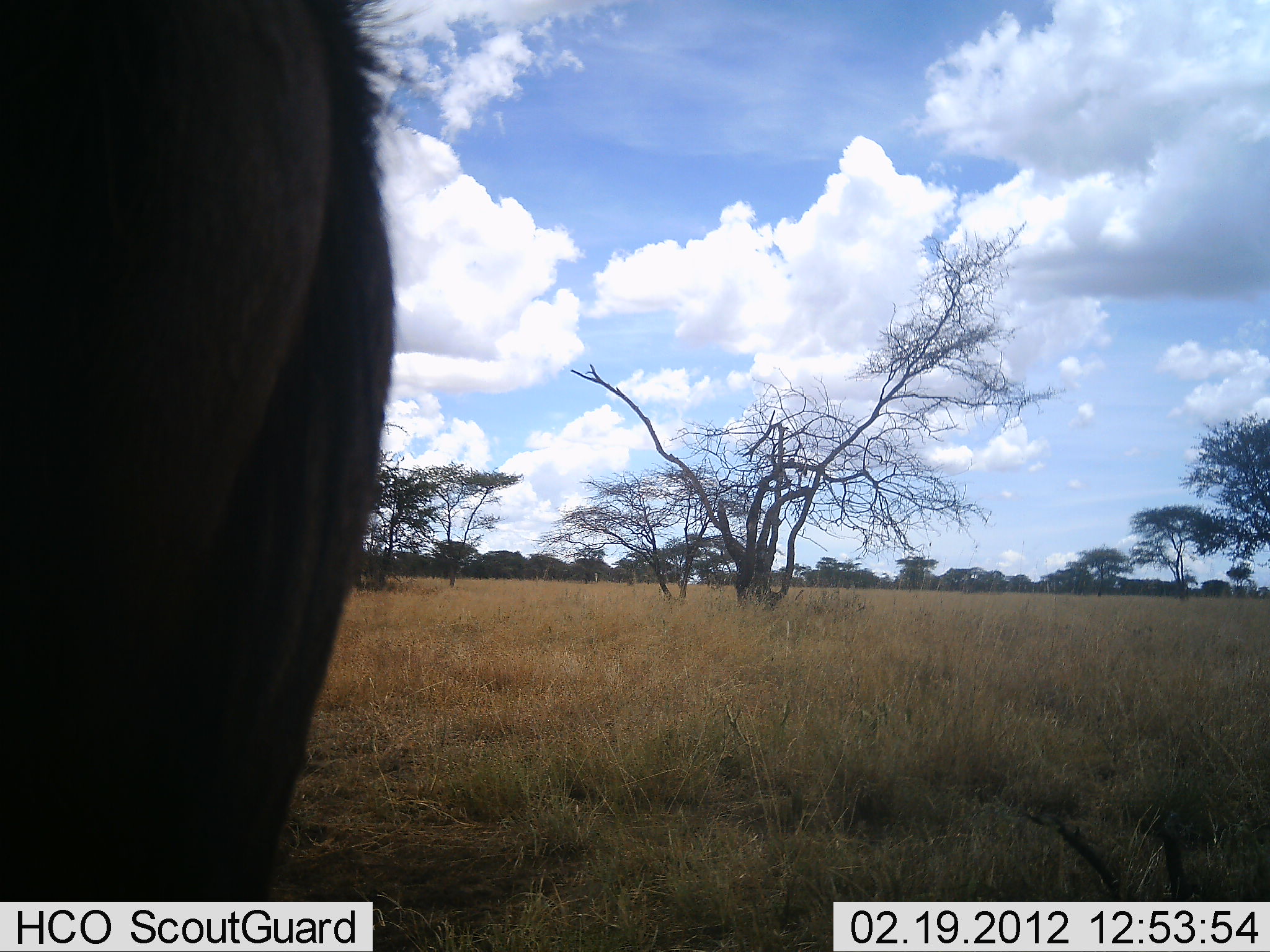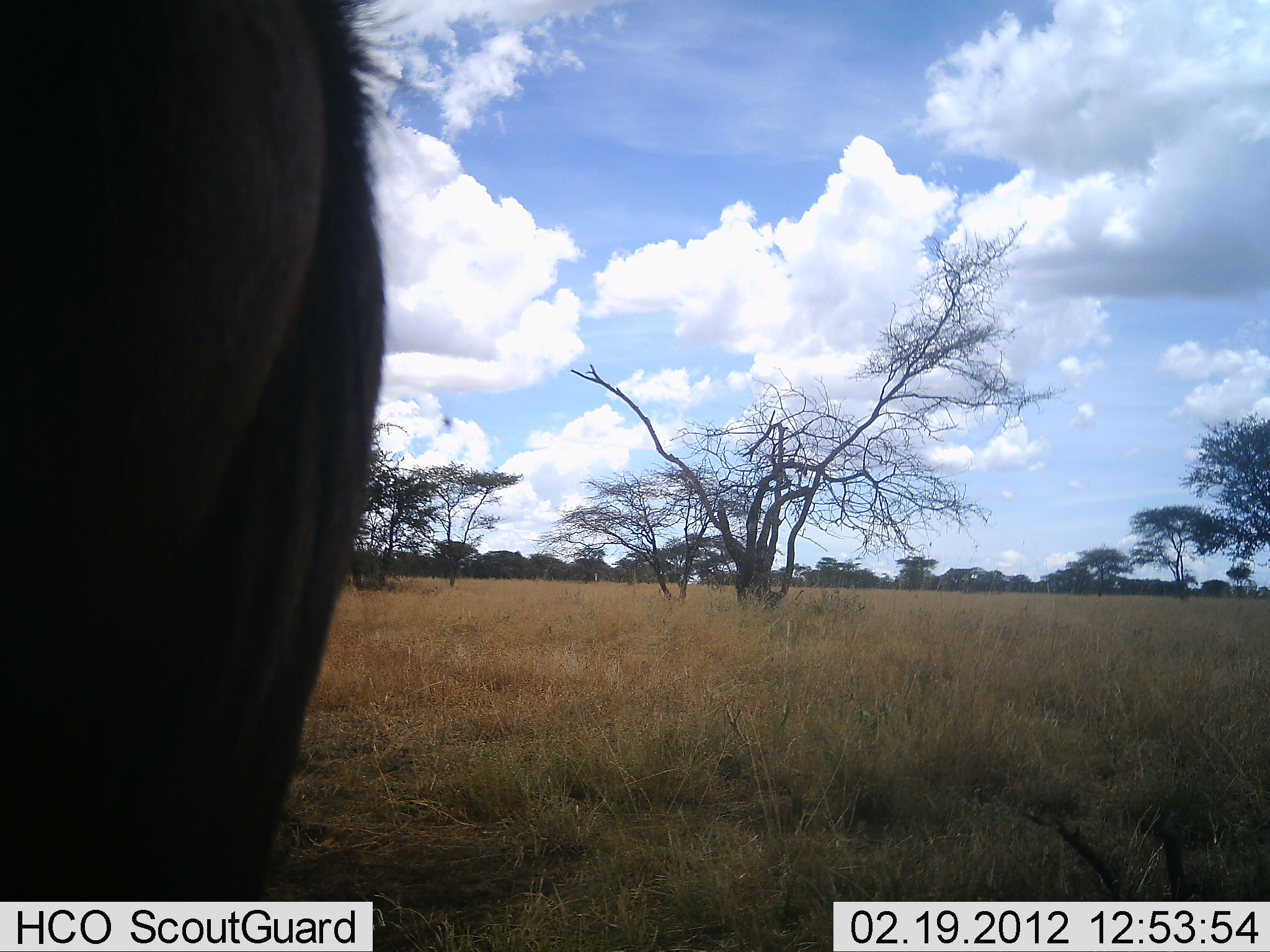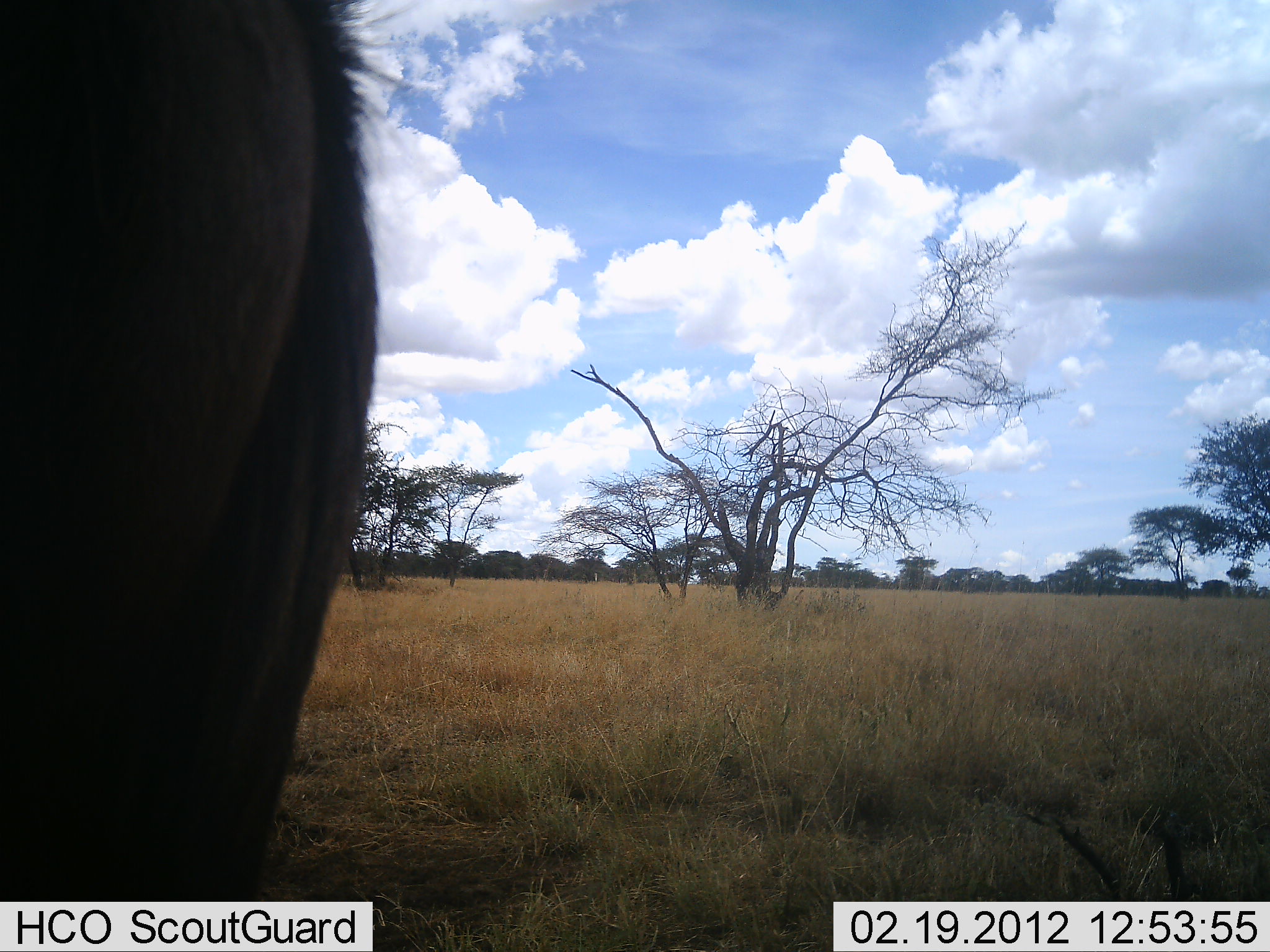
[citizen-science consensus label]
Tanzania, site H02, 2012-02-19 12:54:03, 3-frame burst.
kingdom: Animalia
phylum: Chordata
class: Mammalia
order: Artiodactyla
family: Bovidae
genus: Connochaetes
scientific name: Connochaetes taurinus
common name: blue wildebeest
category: wildebeest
Wildebeest (blue wildebeest) (Connochaetes taurinus), count 1. Behavior (volunteer vote fractions): standing 95%, resting 0%, moving 5%, interacting 0%. Young present (vote fraction): 0%. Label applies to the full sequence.